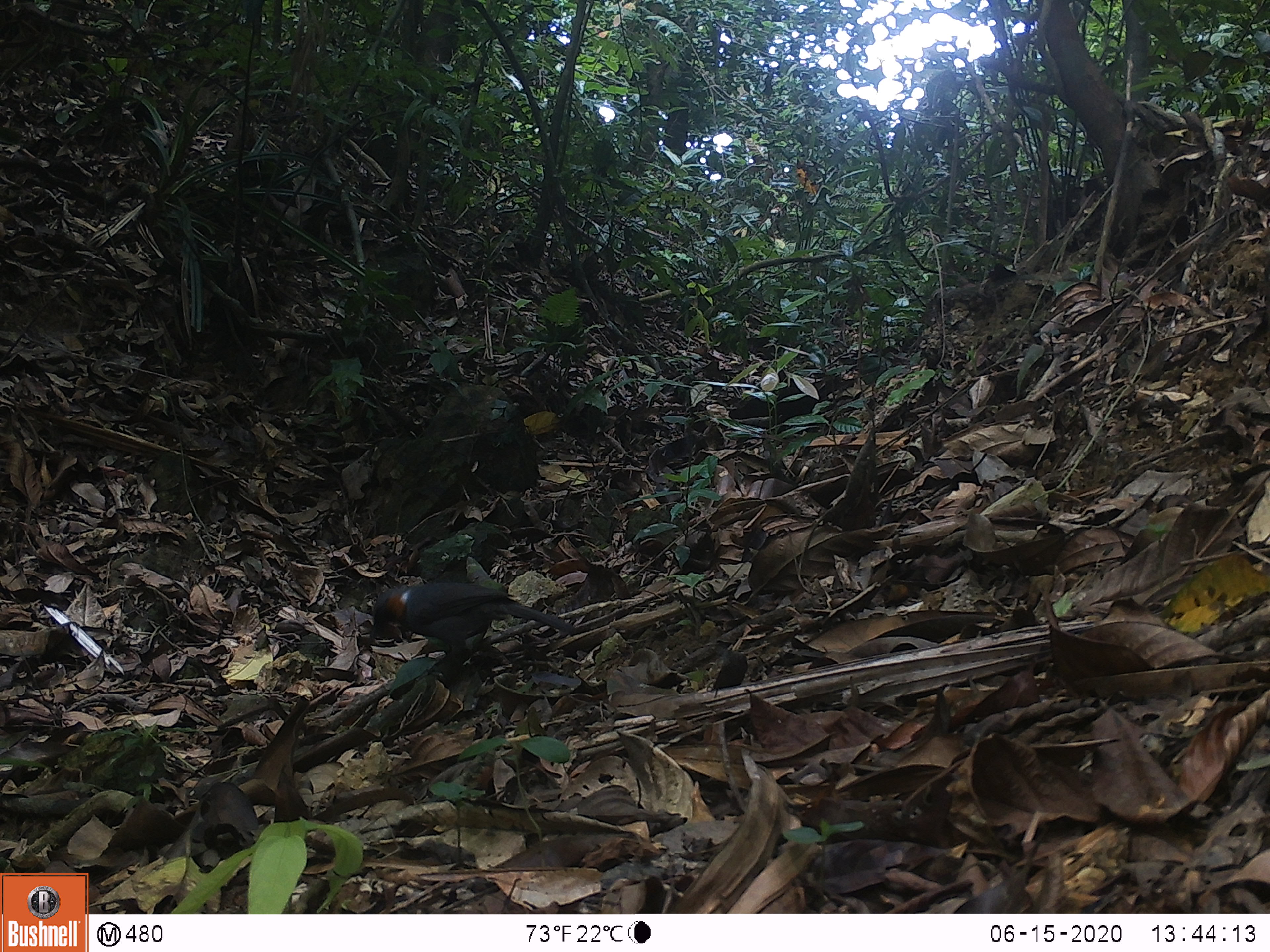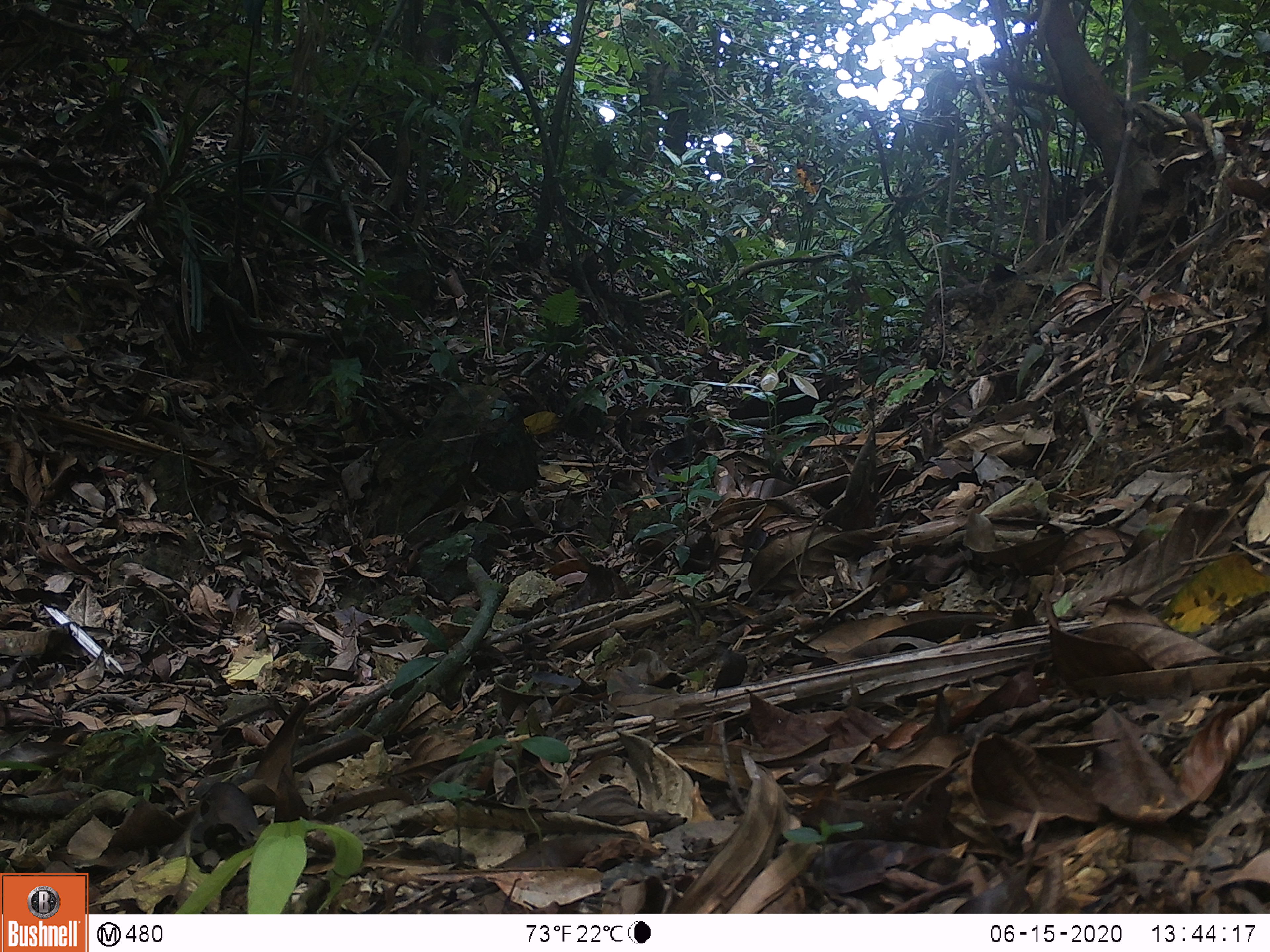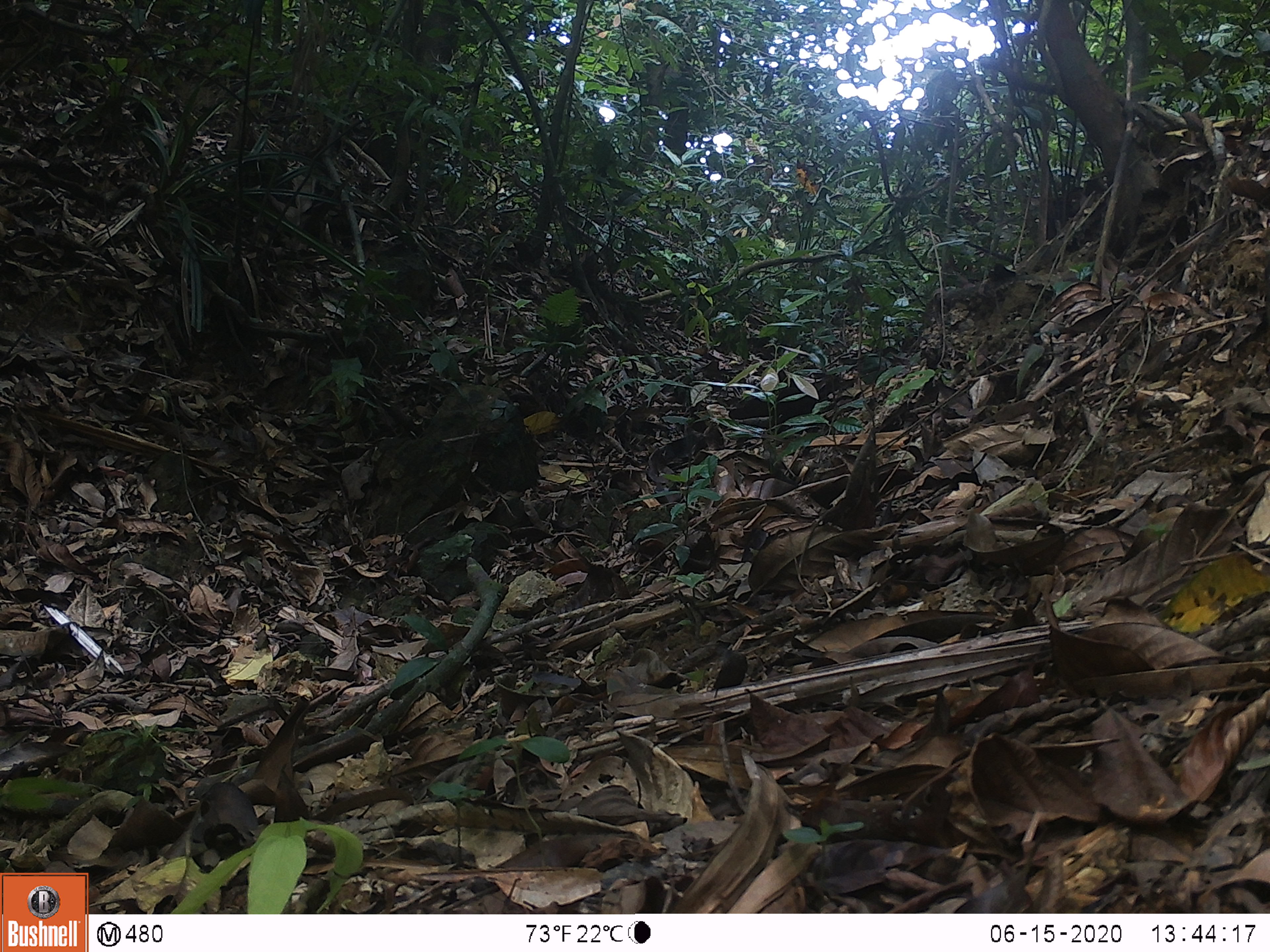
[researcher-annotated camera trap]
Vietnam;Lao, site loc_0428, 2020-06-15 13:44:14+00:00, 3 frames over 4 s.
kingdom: Animalia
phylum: Chordata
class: Aves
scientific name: Aves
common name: bird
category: unidentified bird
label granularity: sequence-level